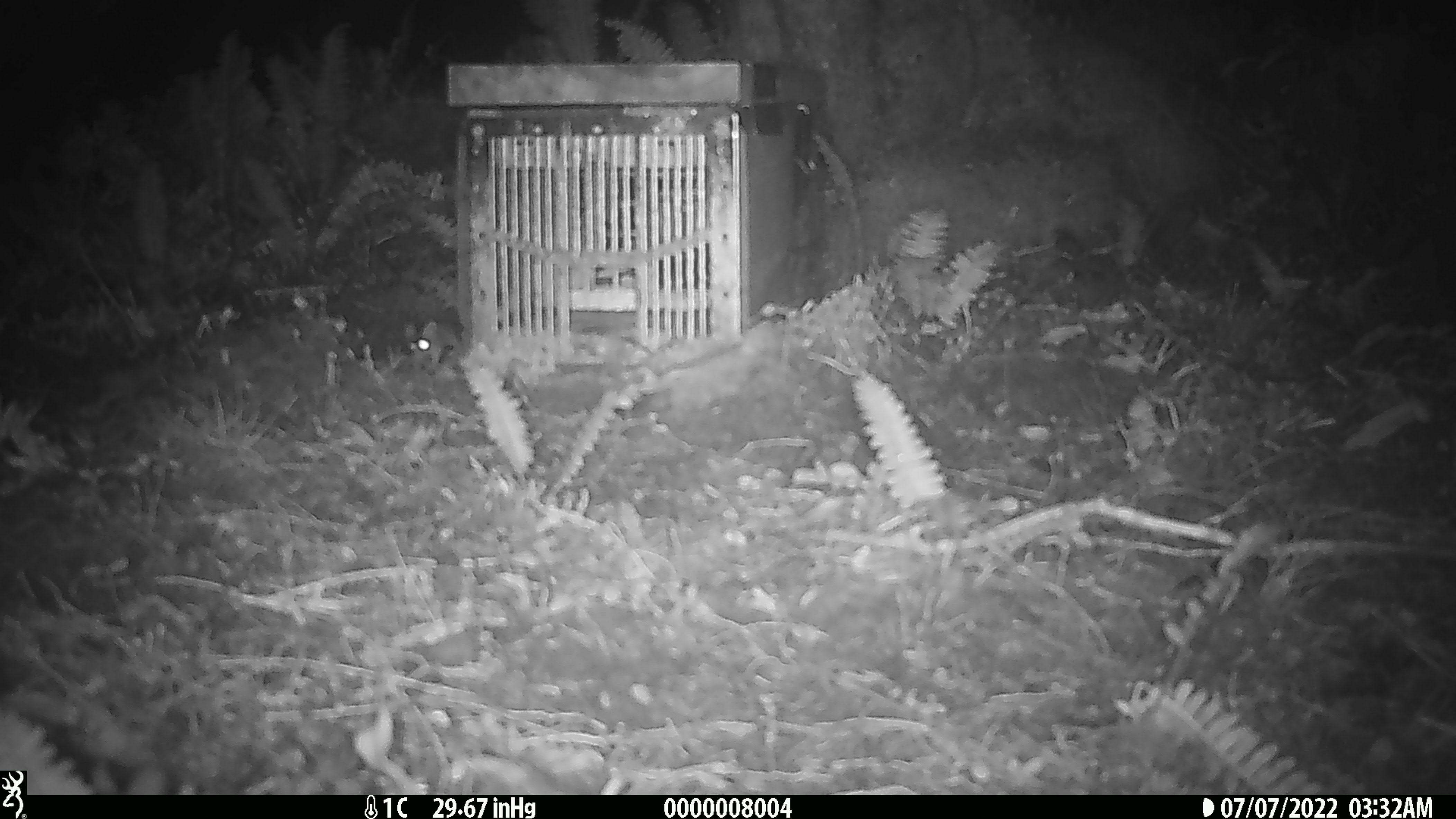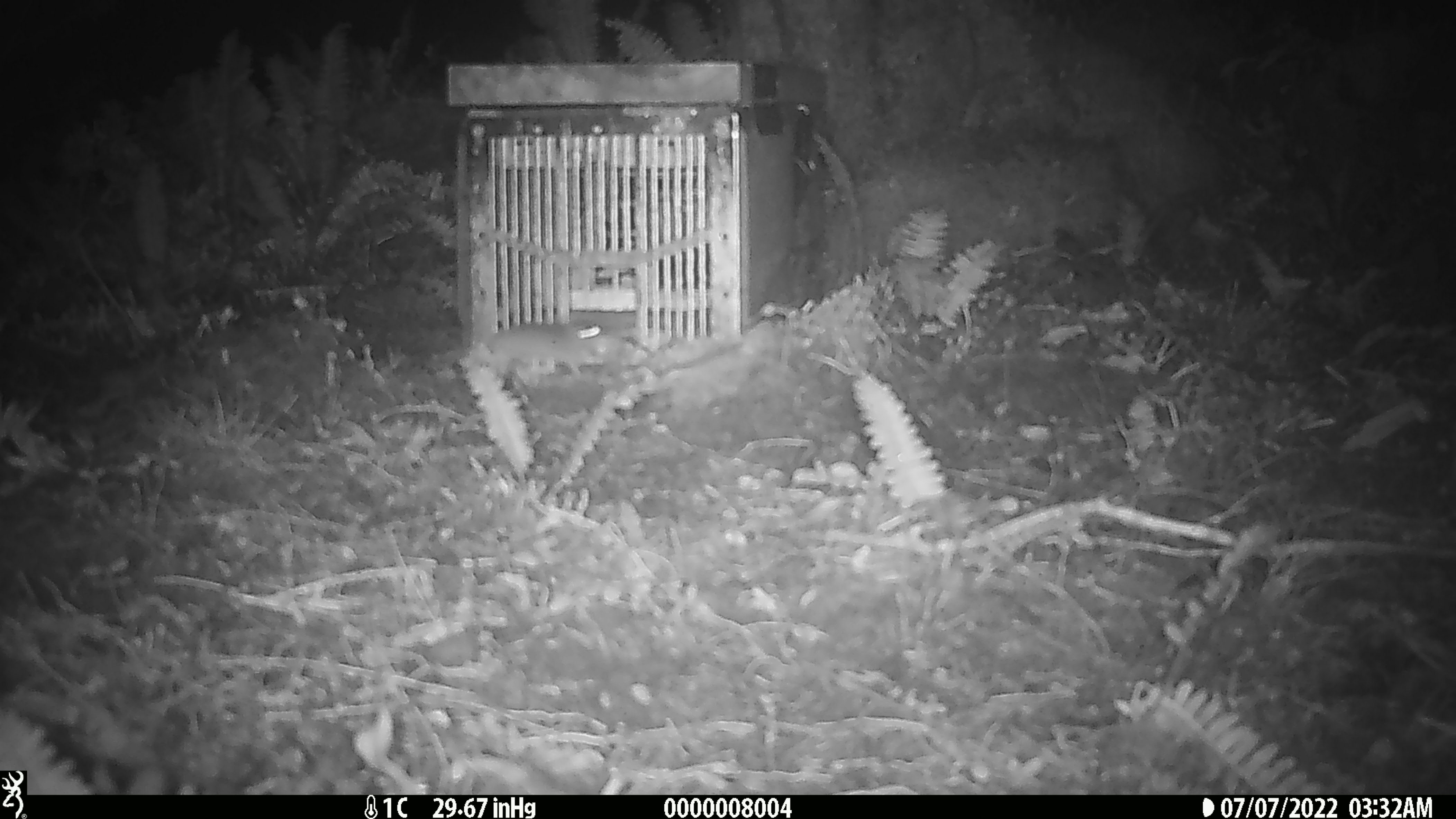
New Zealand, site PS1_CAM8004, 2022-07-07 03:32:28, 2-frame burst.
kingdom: Animalia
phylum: Chordata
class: Mammalia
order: Rodentia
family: Muridae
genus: Mus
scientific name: Mus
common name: mouse